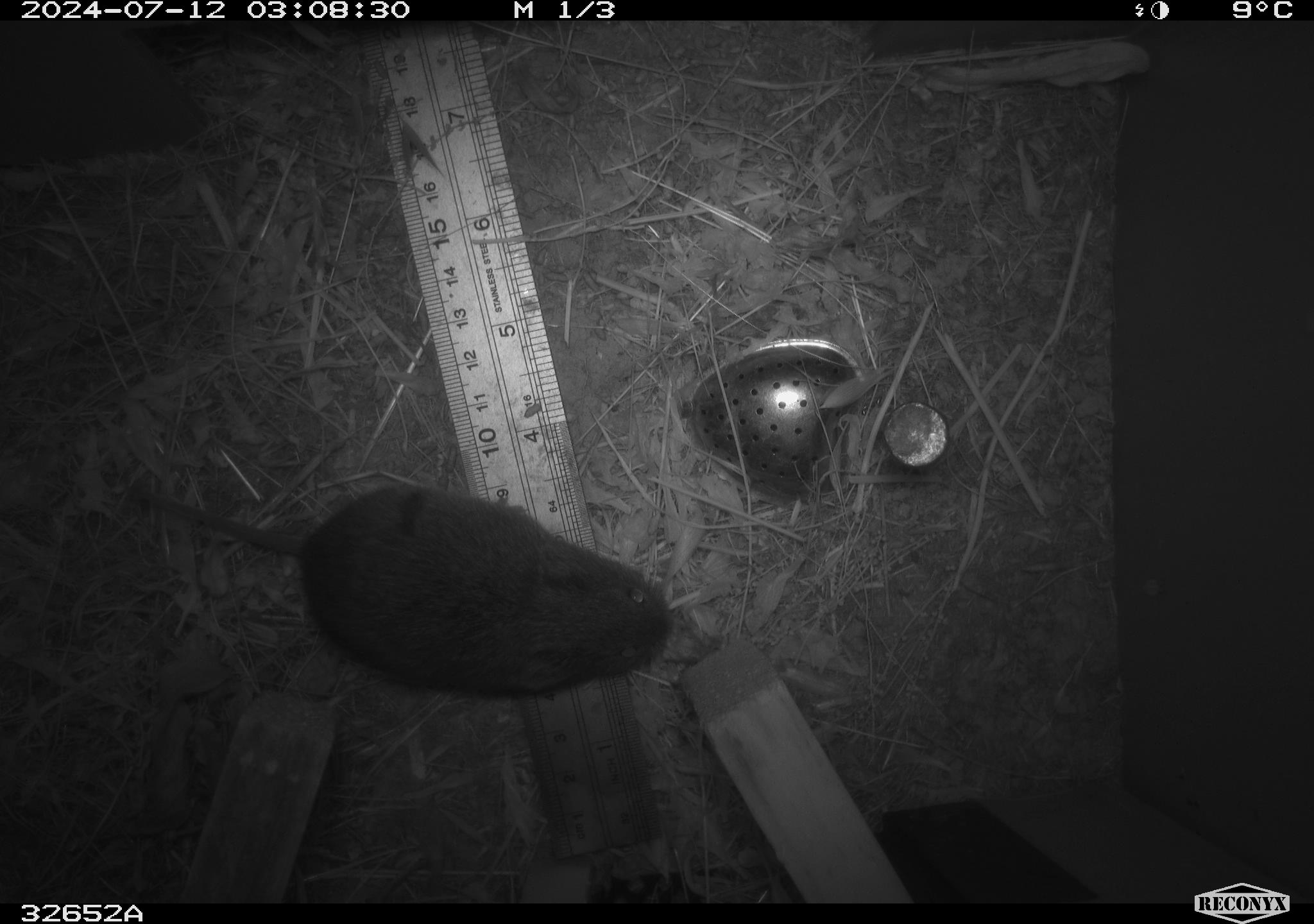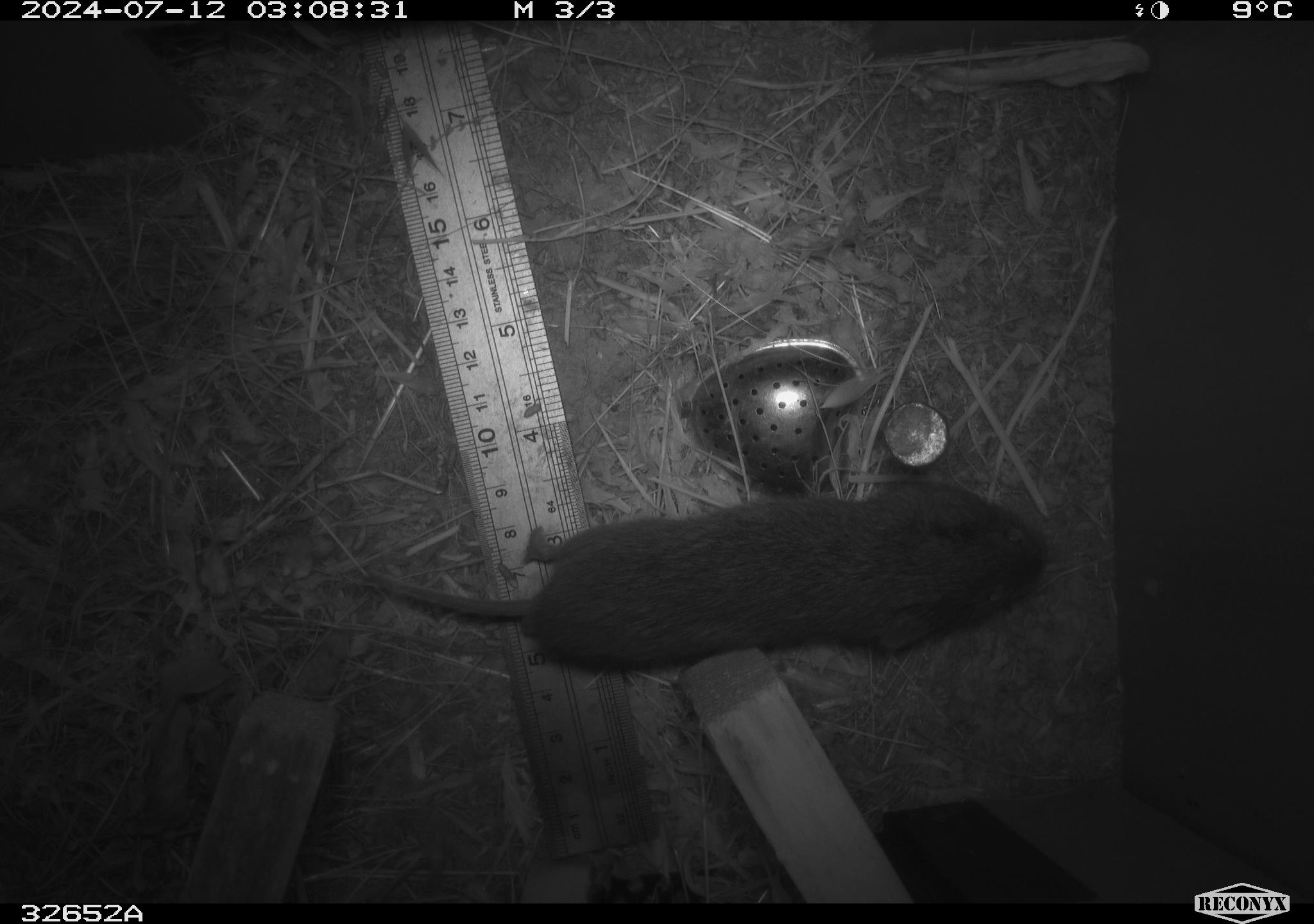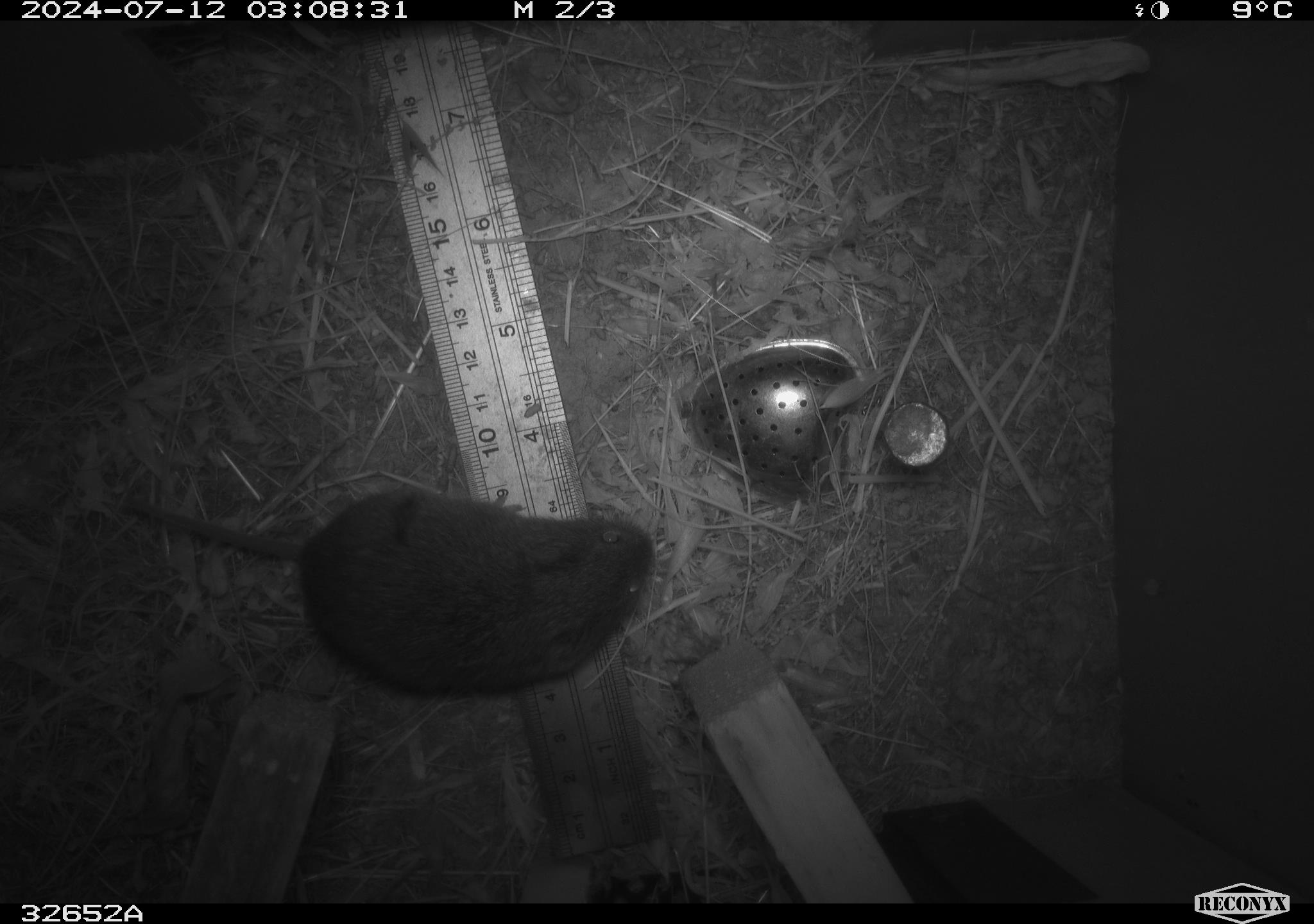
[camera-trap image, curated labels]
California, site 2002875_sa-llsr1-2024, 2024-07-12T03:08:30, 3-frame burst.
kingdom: Animalia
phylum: Chordata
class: Mammalia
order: Rodentia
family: Cricetidae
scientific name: Arvicolinae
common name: voles, lemmings, and muskrats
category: arvicolinae subfamily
Arvicolinae subfamily (voles, lemmings, and muskrats) (Arvicolinae).